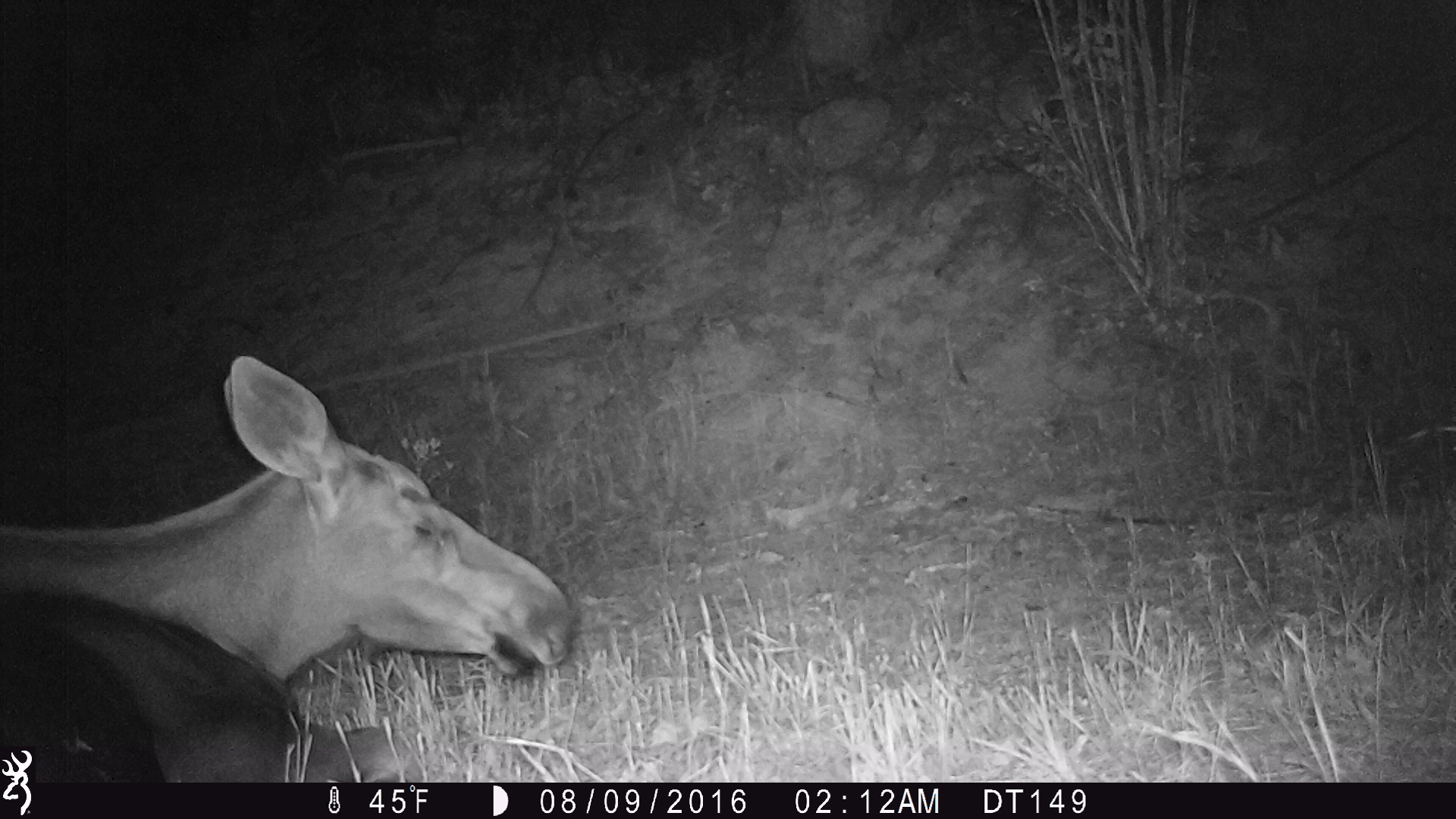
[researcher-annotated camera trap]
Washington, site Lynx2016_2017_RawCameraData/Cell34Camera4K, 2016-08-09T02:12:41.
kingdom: Animalia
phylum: Chordata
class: Mammalia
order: Artiodactyla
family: Cervidae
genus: Alces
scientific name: Alces alces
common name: moose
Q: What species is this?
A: Alces alces (moose).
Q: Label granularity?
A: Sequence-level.